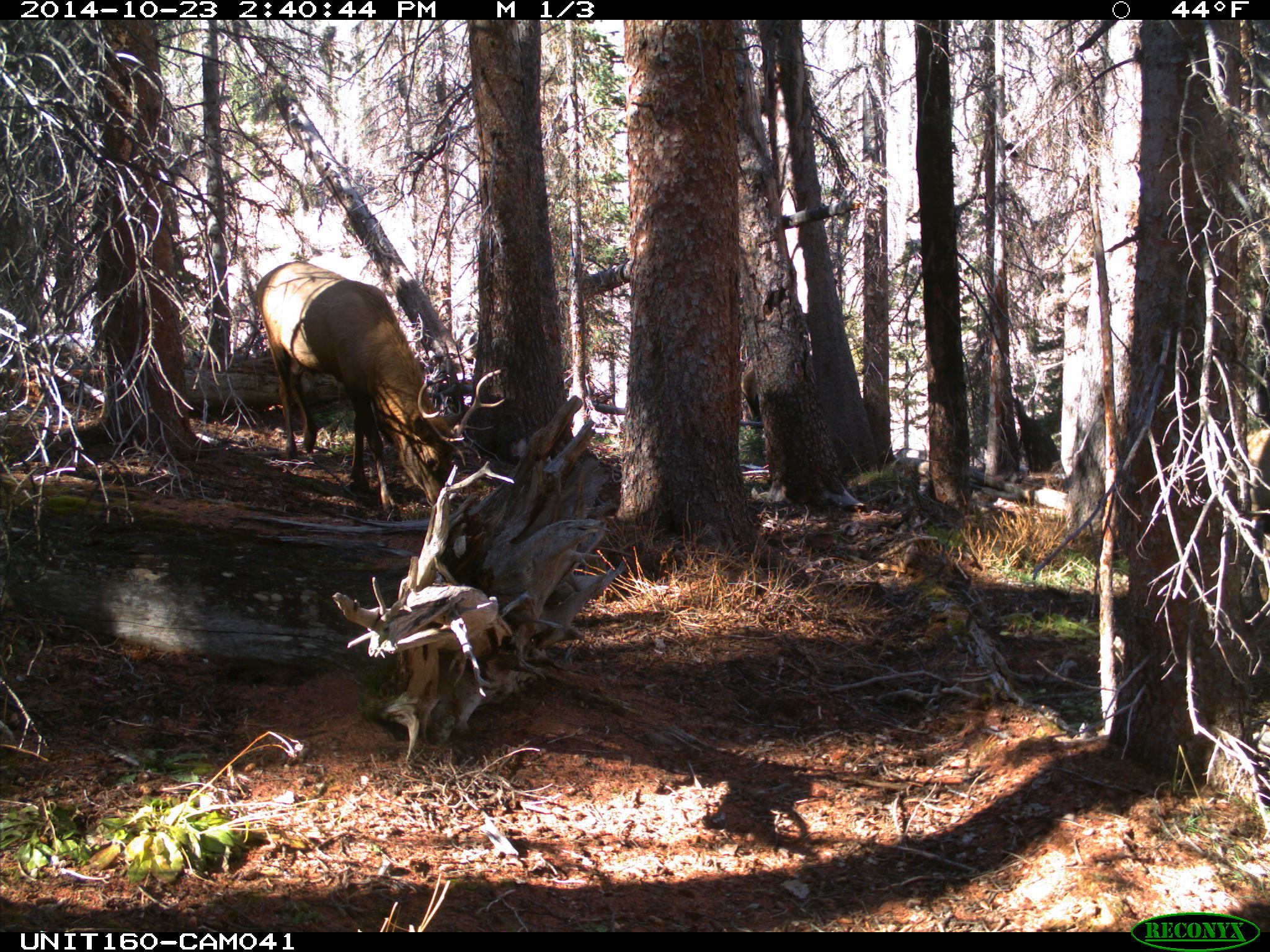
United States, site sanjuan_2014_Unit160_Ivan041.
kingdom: Animalia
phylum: Chordata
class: Mammalia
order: Artiodactyla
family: Cervidae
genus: Cervus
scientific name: Cervus elaphus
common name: red deer